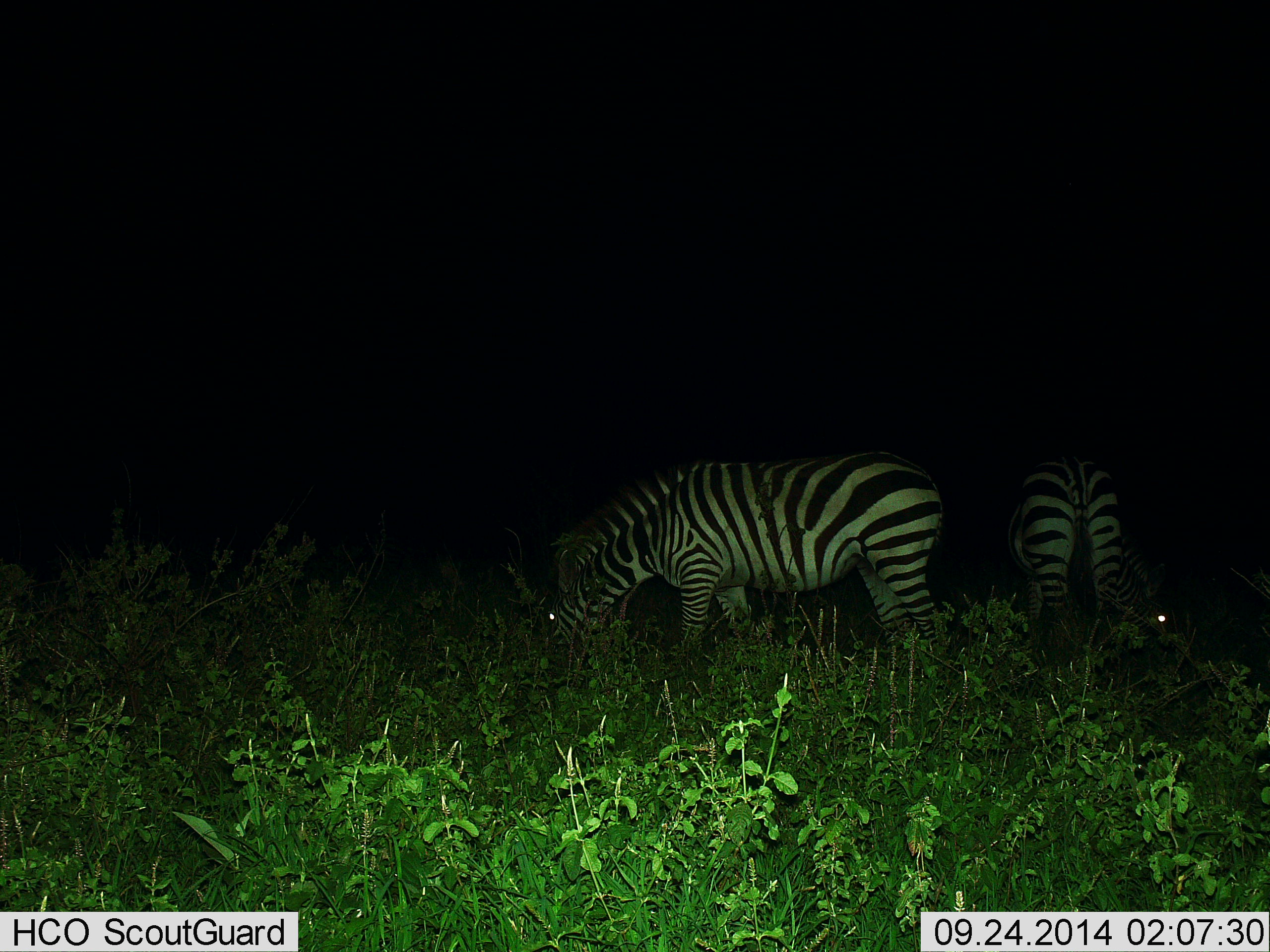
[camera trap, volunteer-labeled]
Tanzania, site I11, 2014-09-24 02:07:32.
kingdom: Animalia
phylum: Chordata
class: Mammalia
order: Perissodactyla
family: Equidae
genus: Equus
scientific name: Equus quagga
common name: plains zebra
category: zebra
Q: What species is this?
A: Zebra (plains zebra) (Equus quagga).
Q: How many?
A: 2.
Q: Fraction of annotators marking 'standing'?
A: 10%.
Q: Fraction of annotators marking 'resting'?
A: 0%.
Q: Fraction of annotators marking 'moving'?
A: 0%.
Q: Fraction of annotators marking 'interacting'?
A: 0%.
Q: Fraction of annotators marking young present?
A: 0%.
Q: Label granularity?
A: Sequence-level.